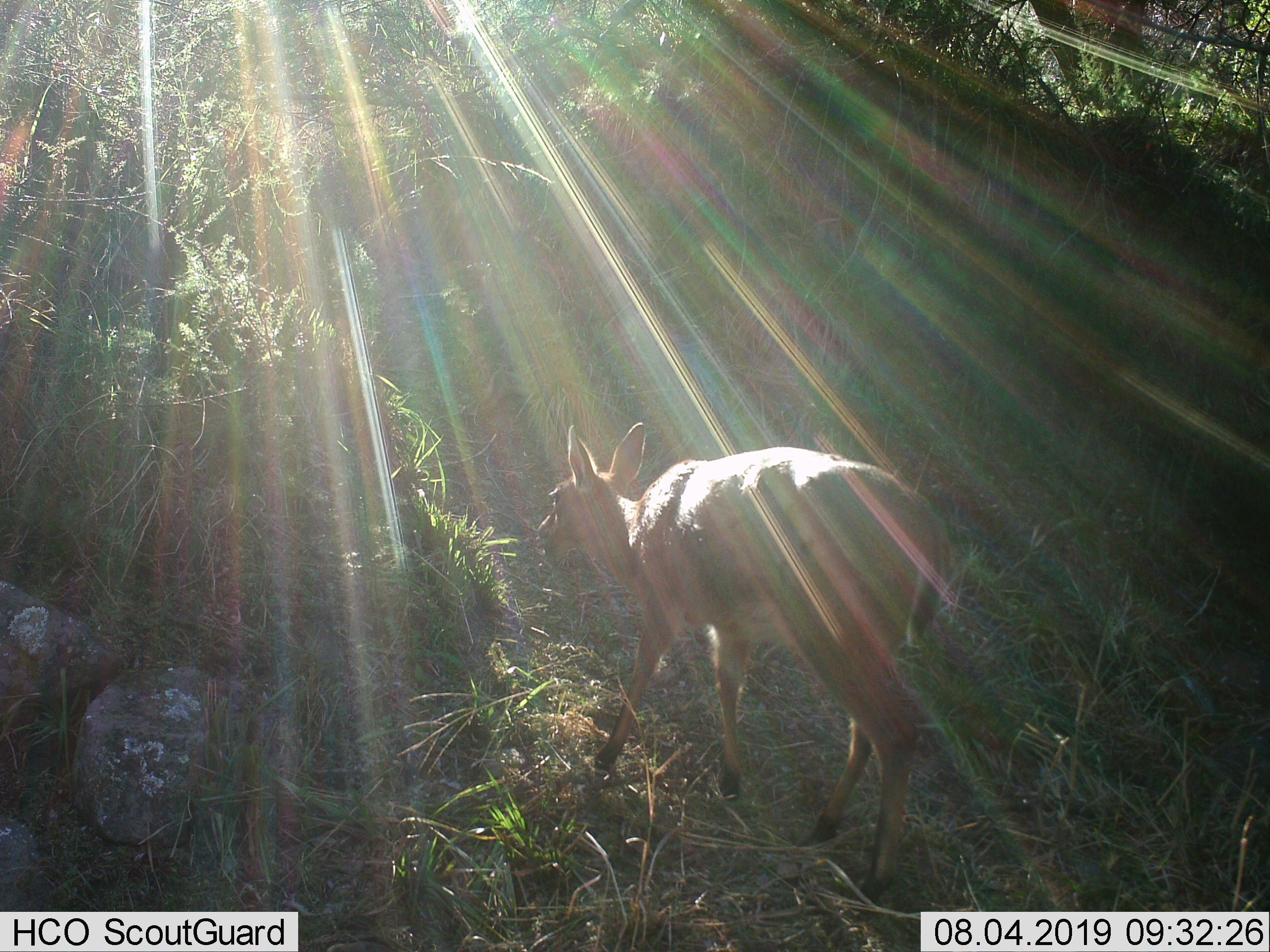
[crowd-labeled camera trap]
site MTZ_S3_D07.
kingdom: Animalia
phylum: Chordata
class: Mammalia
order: Artiodactyla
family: Bovidae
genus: Sylvicapra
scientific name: Sylvicapra grimmia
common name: common duiker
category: duikercommongrey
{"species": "duikercommongrey (common duiker) (Sylvicapra grimmia)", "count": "1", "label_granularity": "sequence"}